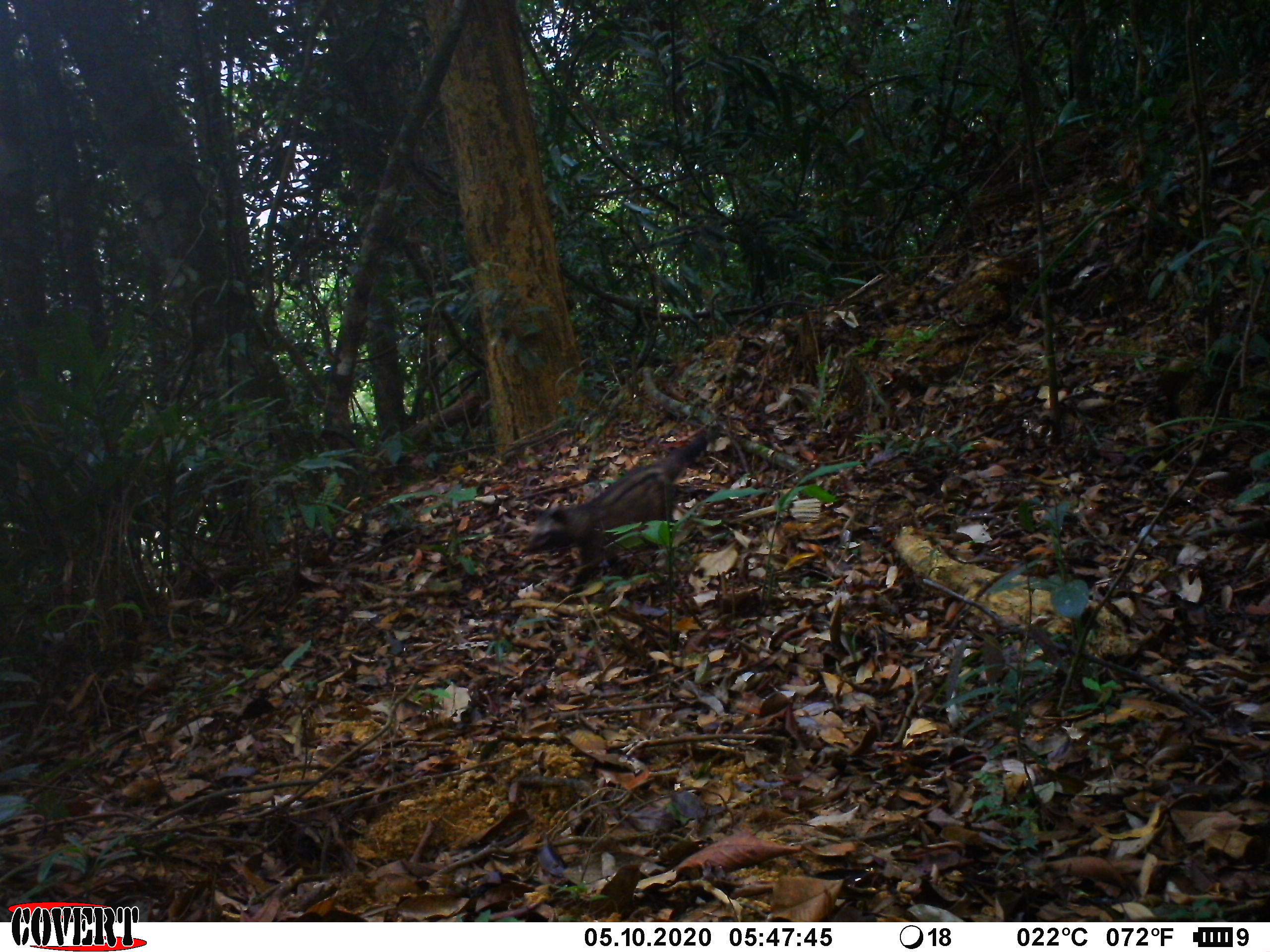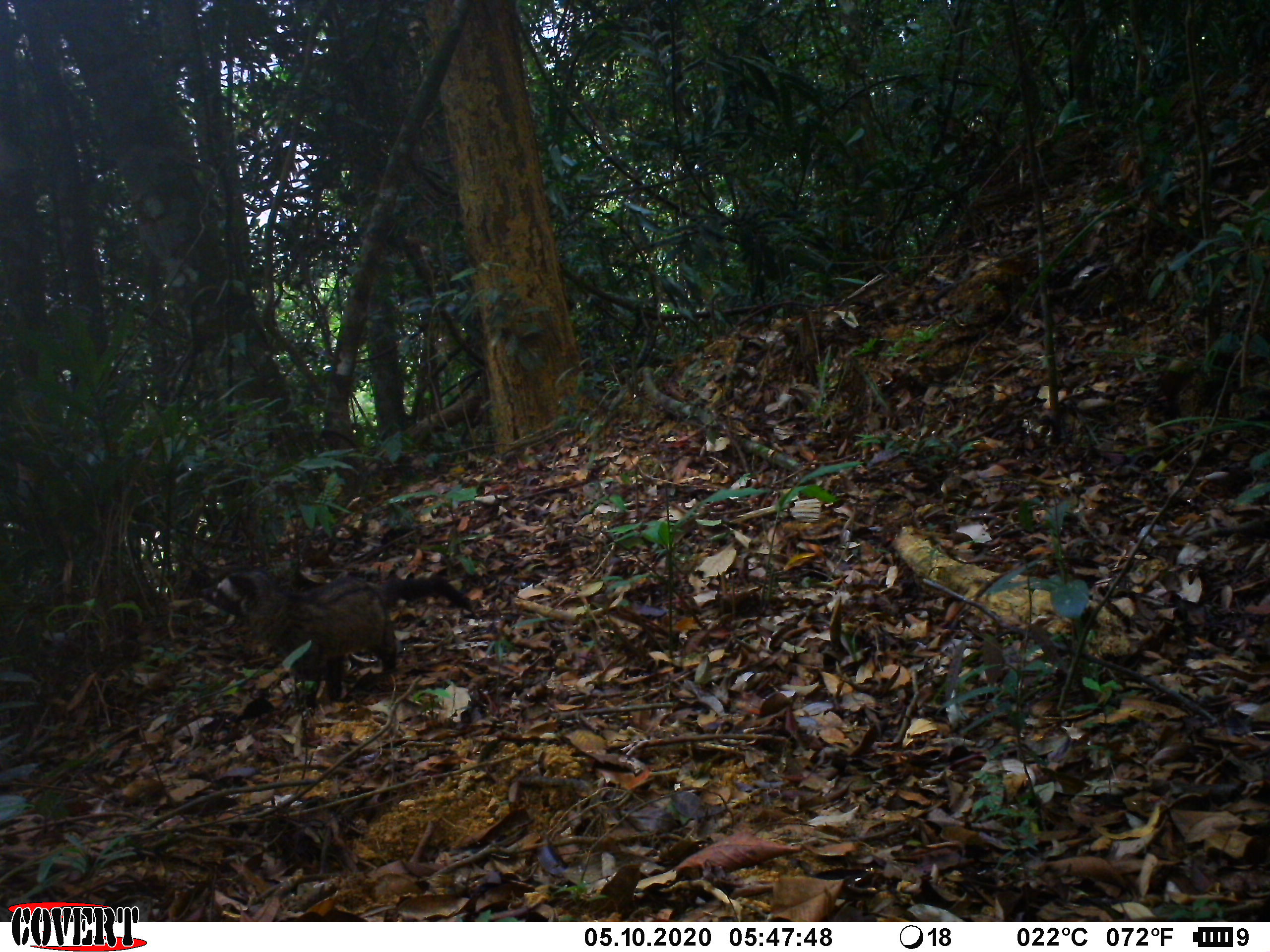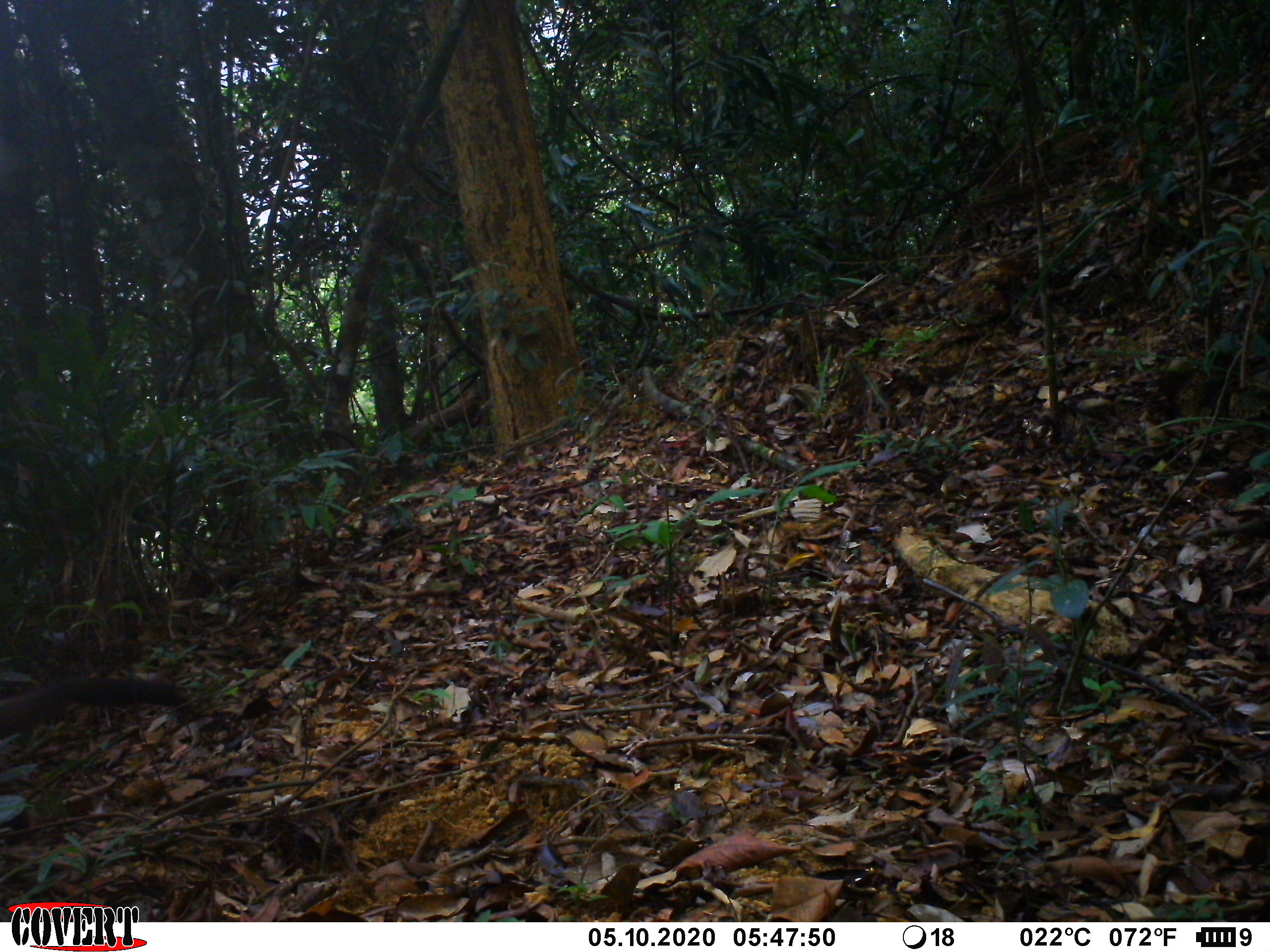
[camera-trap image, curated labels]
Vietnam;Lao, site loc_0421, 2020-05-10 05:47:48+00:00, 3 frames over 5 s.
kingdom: Animalia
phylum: Chordata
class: Mammalia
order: Carnivora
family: Viverridae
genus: Paradoxurus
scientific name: Paradoxurus hermaphroditus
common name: common palm civet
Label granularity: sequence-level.